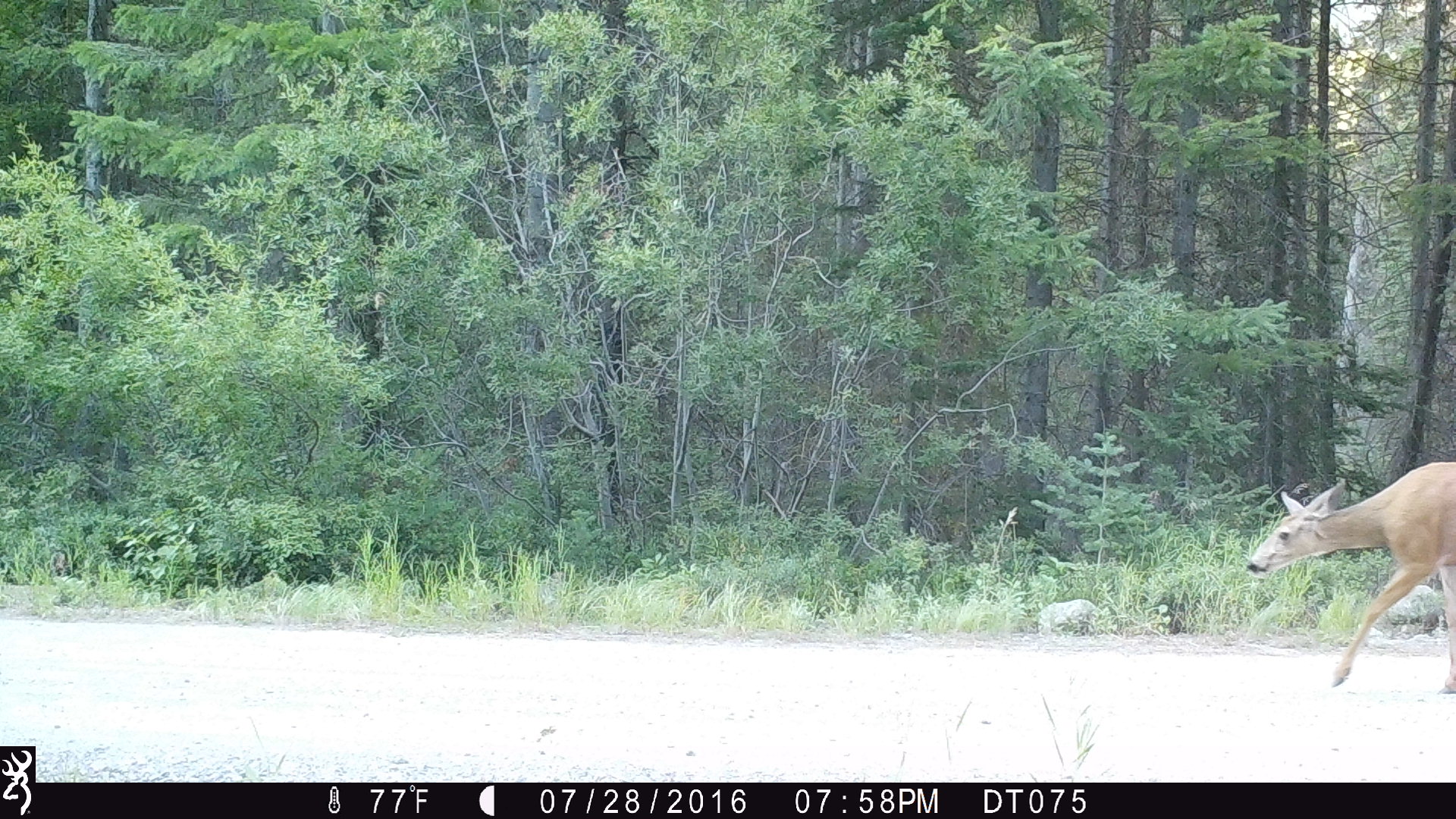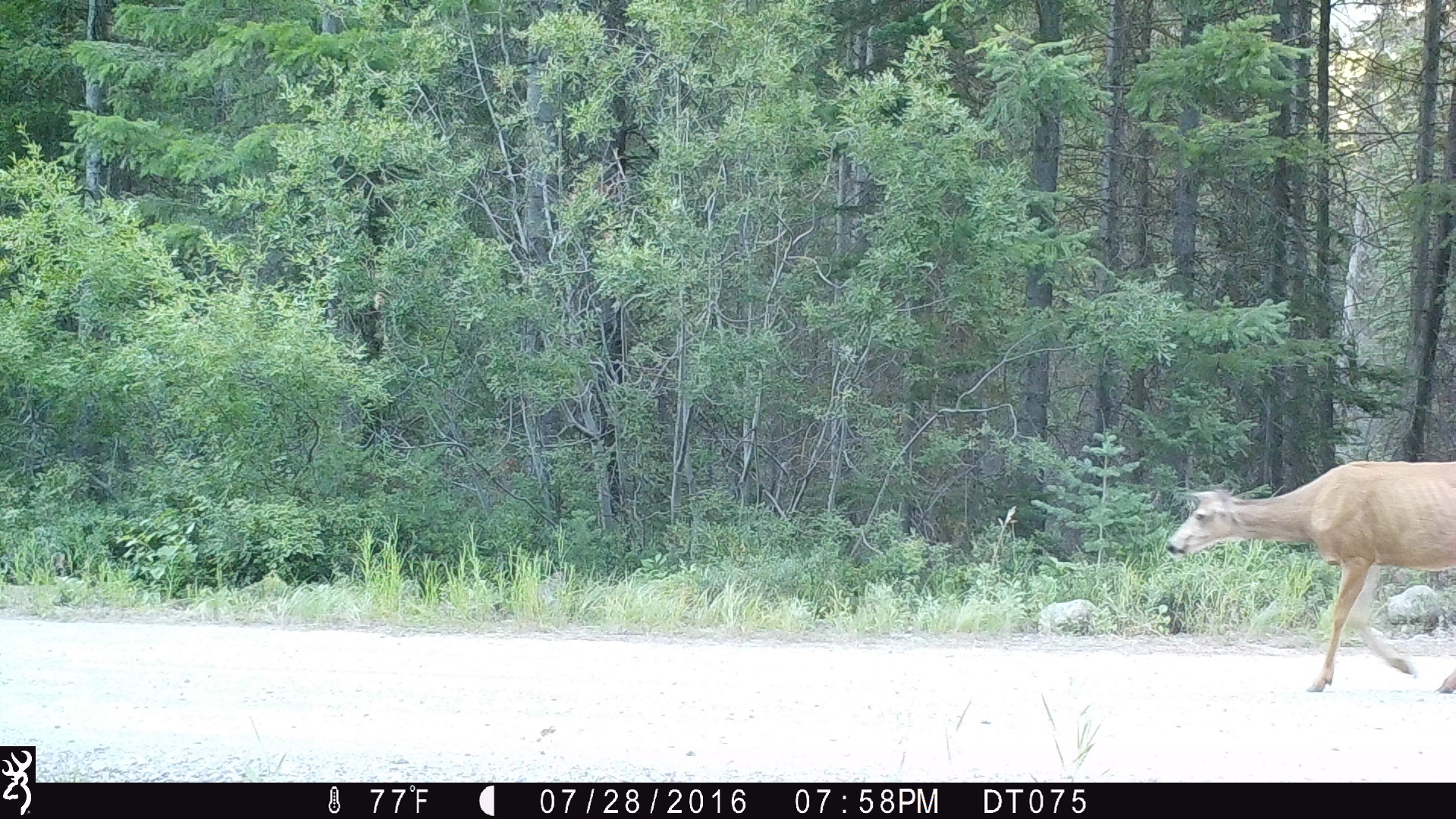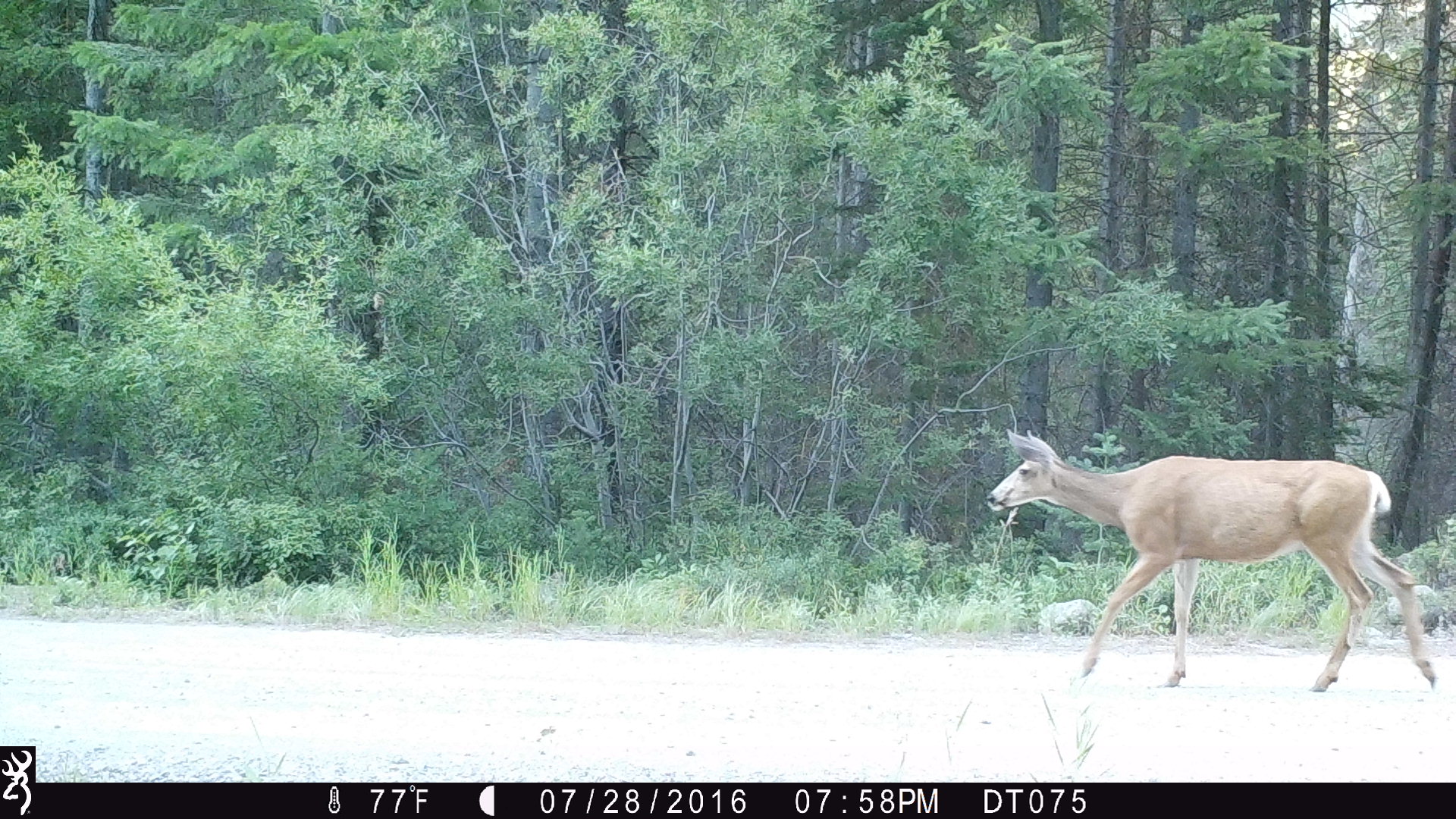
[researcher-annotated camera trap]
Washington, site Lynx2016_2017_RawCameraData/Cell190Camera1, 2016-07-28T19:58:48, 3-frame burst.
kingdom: Animalia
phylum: Chordata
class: Mammalia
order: Artiodactyla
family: Cervidae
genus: Odocoileus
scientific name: Odocoileus hemionus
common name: mule deer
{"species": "Odocoileus hemionus (mule deer)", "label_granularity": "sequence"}